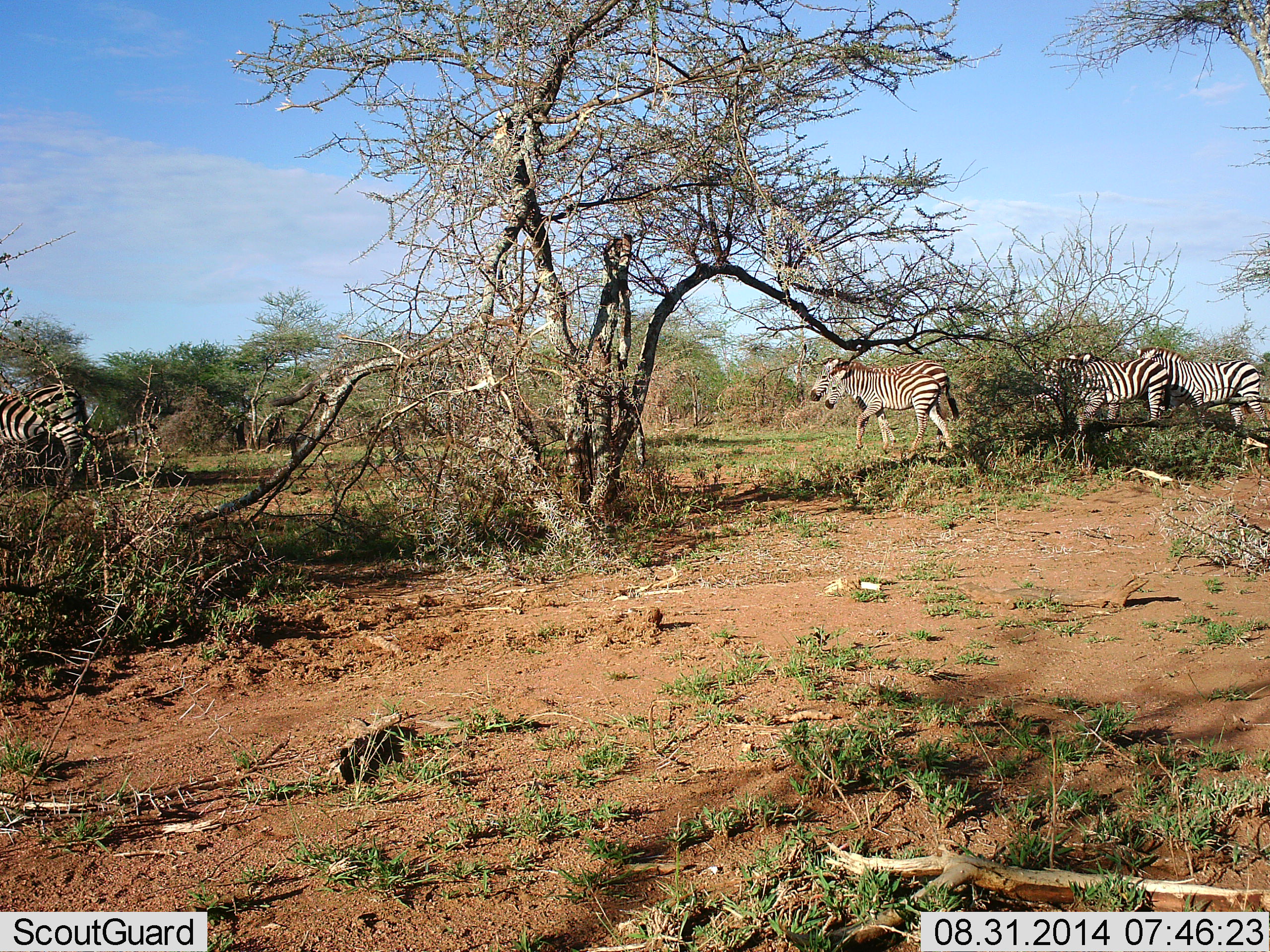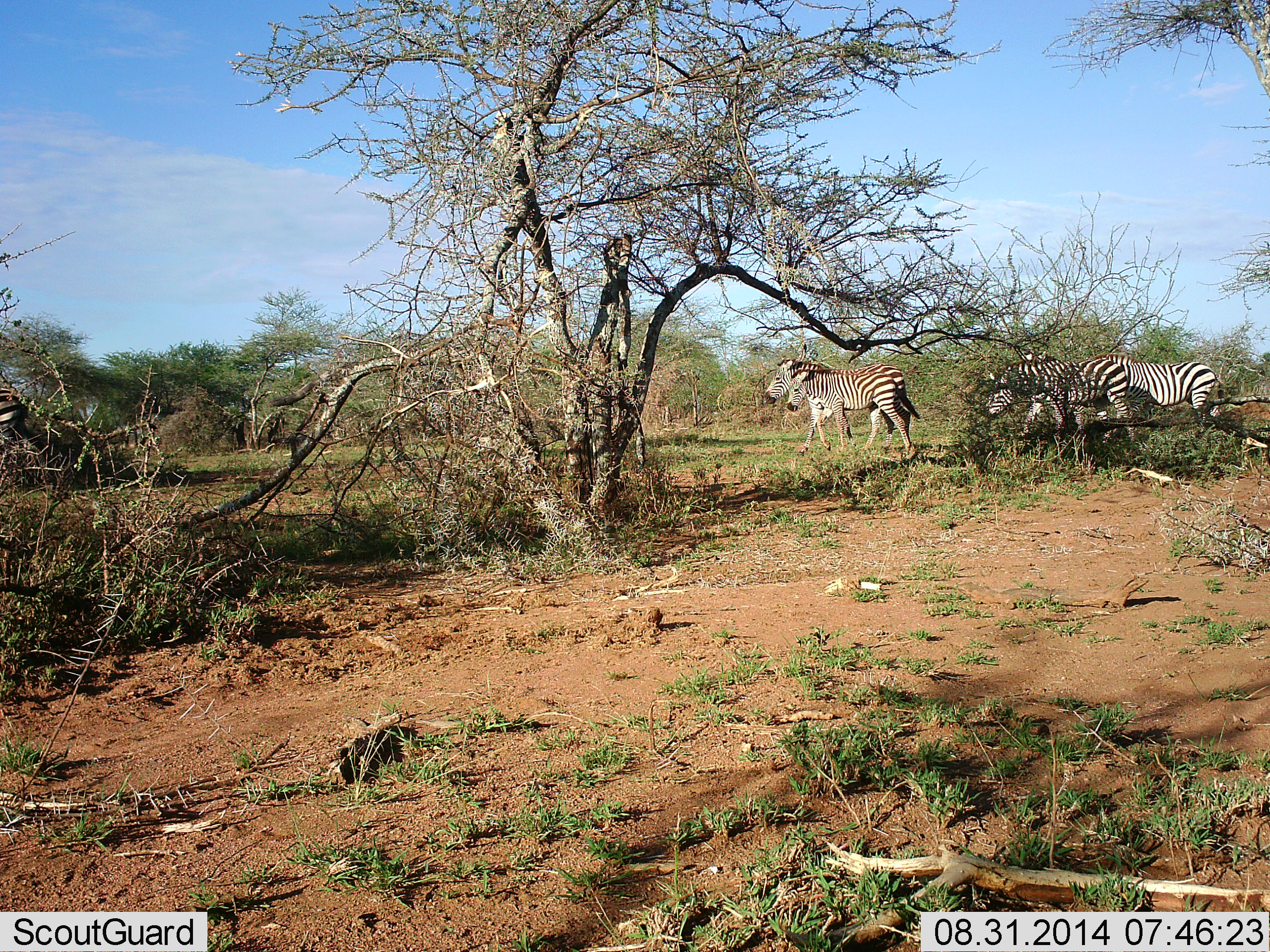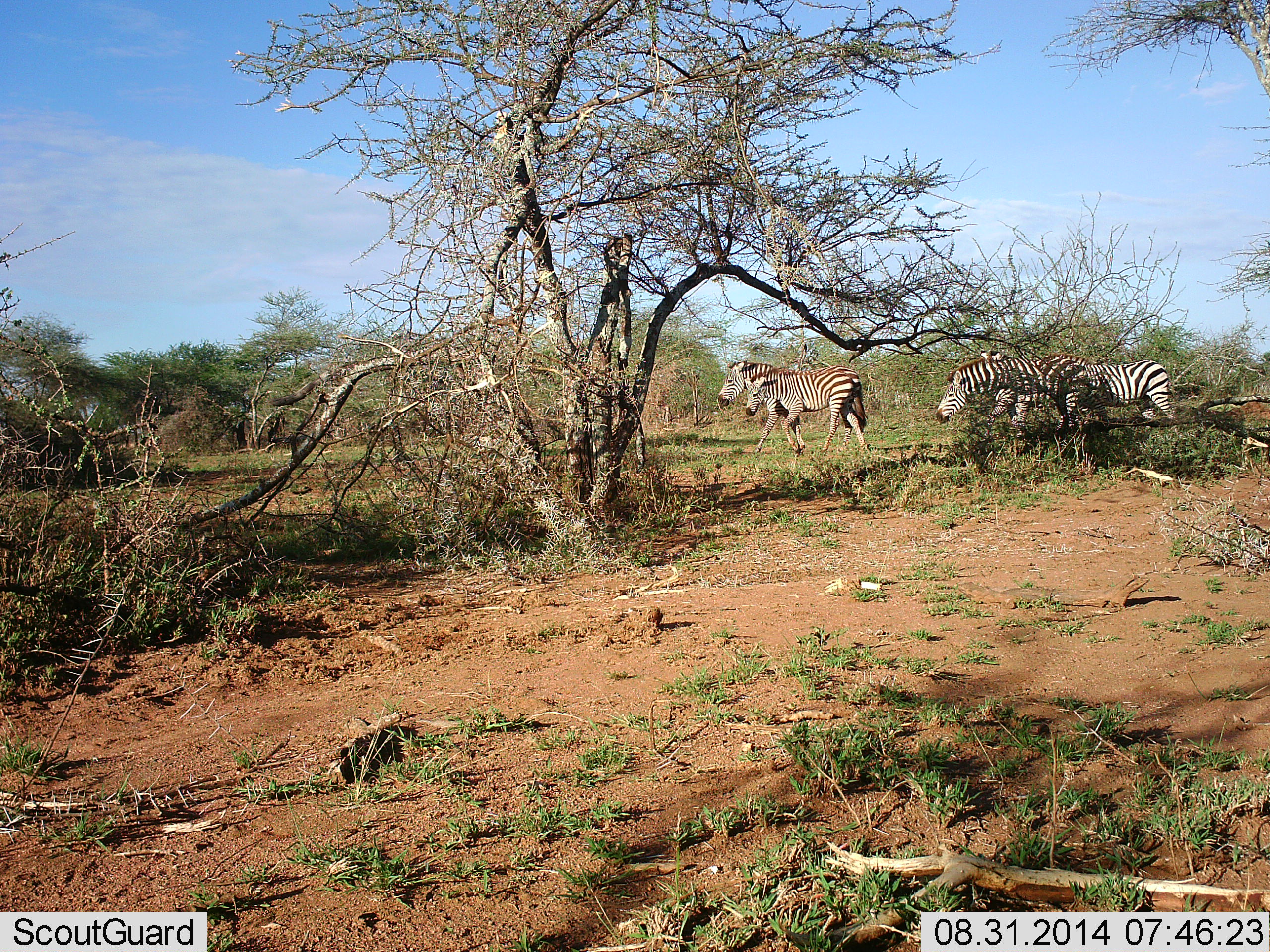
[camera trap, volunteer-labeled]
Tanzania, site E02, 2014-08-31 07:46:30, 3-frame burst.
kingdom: Animalia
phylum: Chordata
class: Mammalia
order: Perissodactyla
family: Equidae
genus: Equus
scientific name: Equus quagga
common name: plains zebra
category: zebra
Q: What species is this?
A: Zebra (plains zebra) (Equus quagga).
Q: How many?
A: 5.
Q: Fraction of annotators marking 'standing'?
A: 0%.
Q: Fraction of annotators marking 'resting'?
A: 0%.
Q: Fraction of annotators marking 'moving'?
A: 100%.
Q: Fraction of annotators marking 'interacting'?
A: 0%.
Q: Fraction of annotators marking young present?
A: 40%.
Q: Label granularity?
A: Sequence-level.